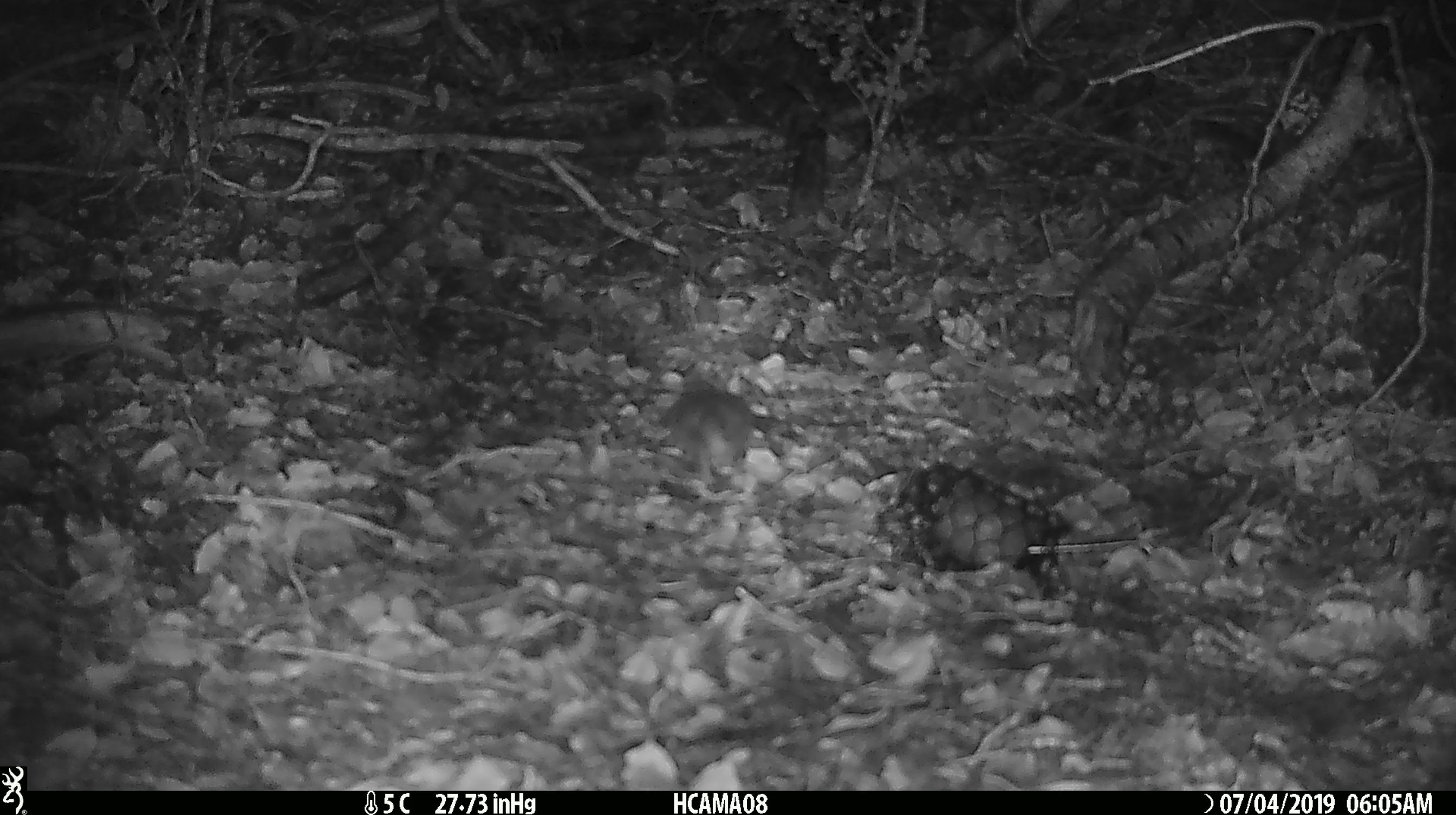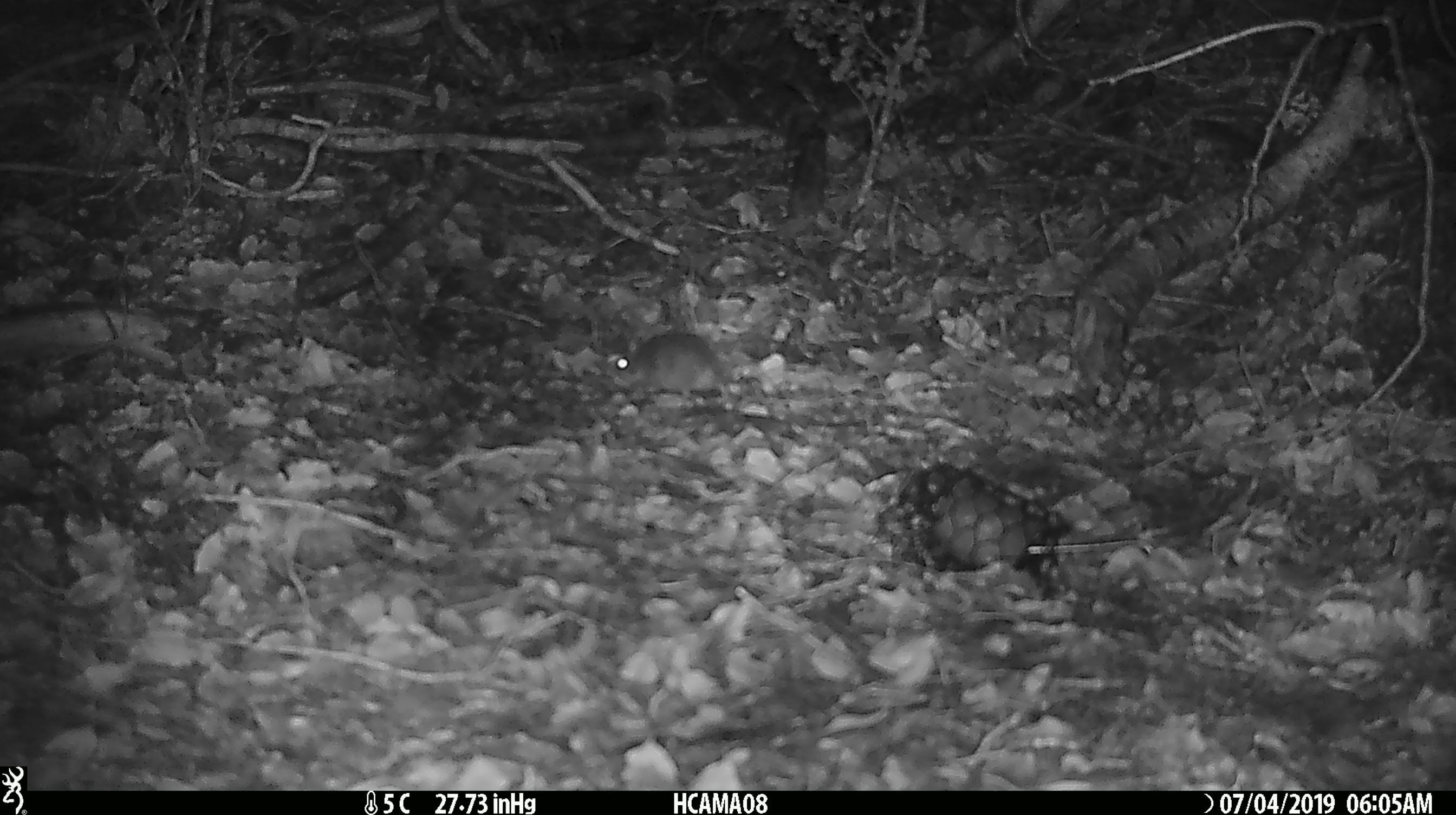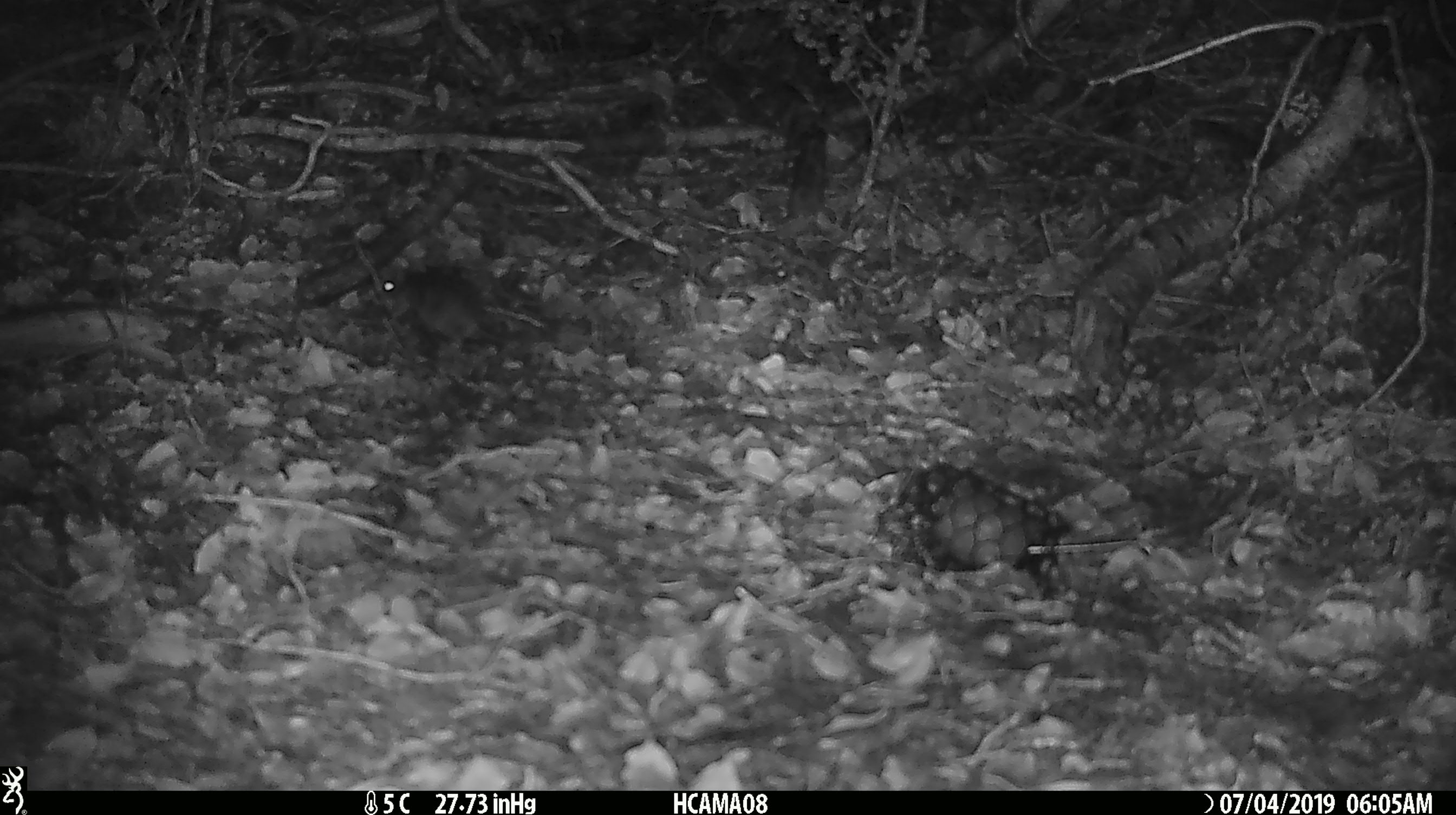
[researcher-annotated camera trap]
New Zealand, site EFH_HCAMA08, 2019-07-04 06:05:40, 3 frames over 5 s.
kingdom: Animalia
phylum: Chordata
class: Mammalia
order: Rodentia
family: Muridae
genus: Mus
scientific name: Mus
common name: mouse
Mouse (Mus).